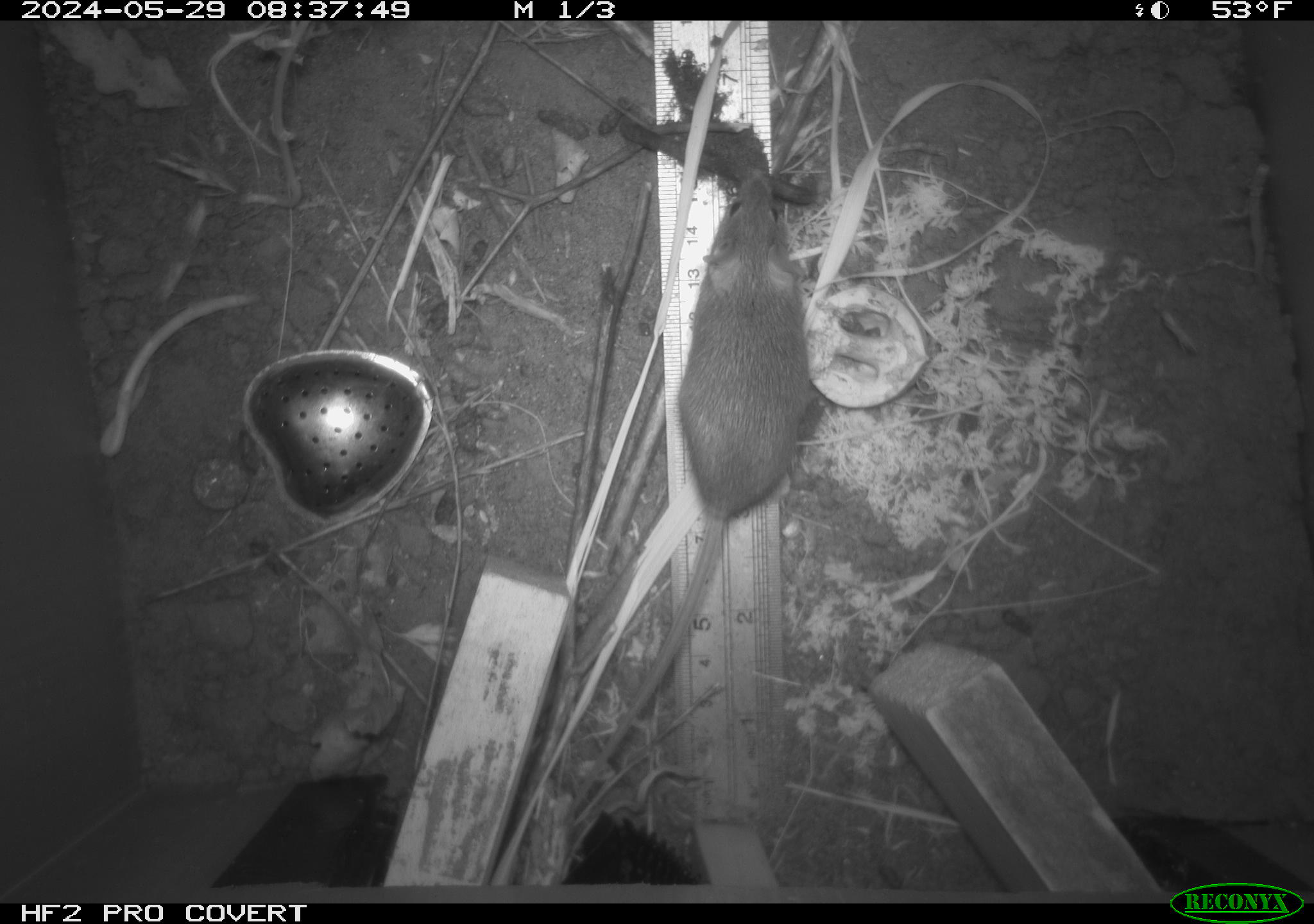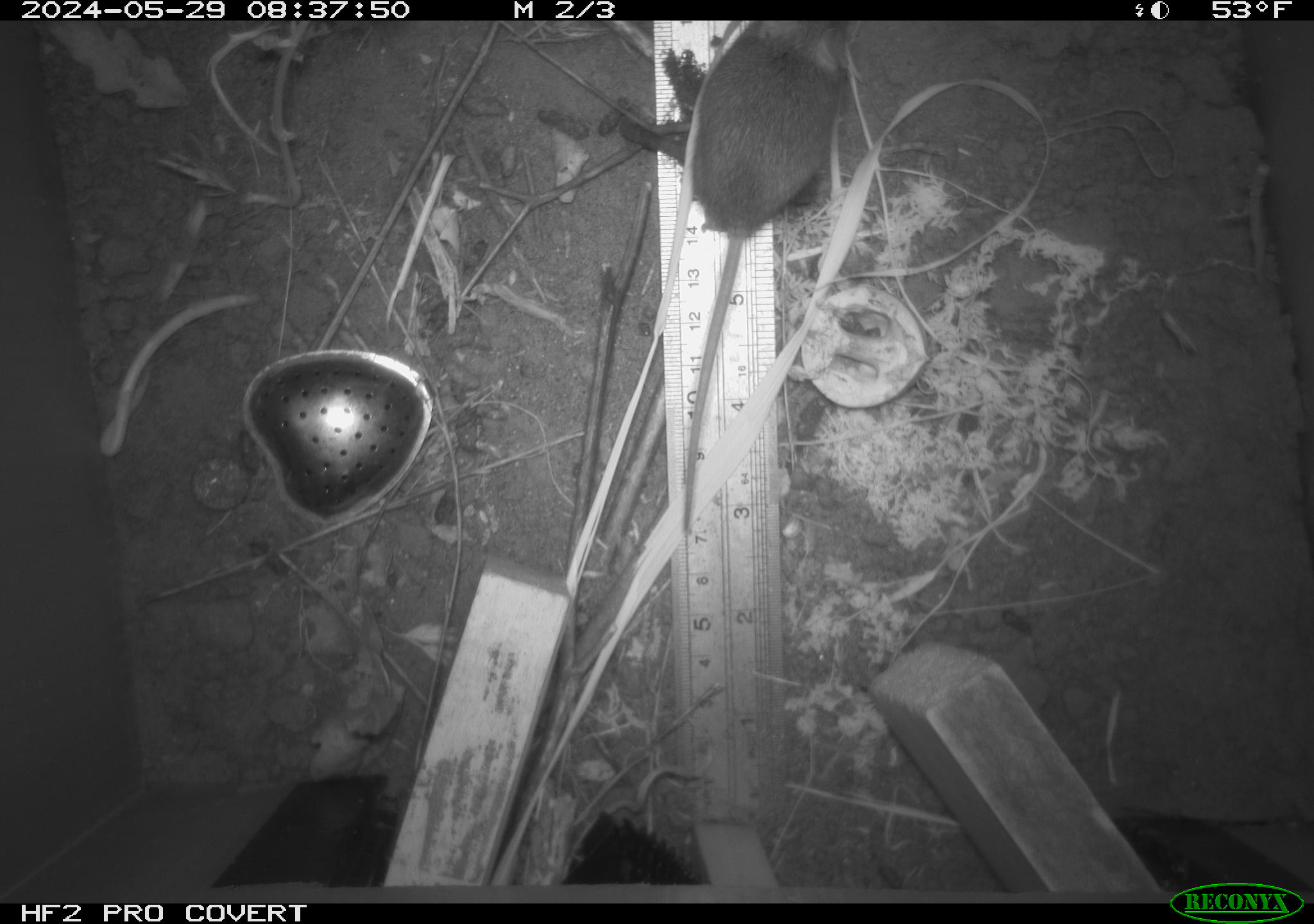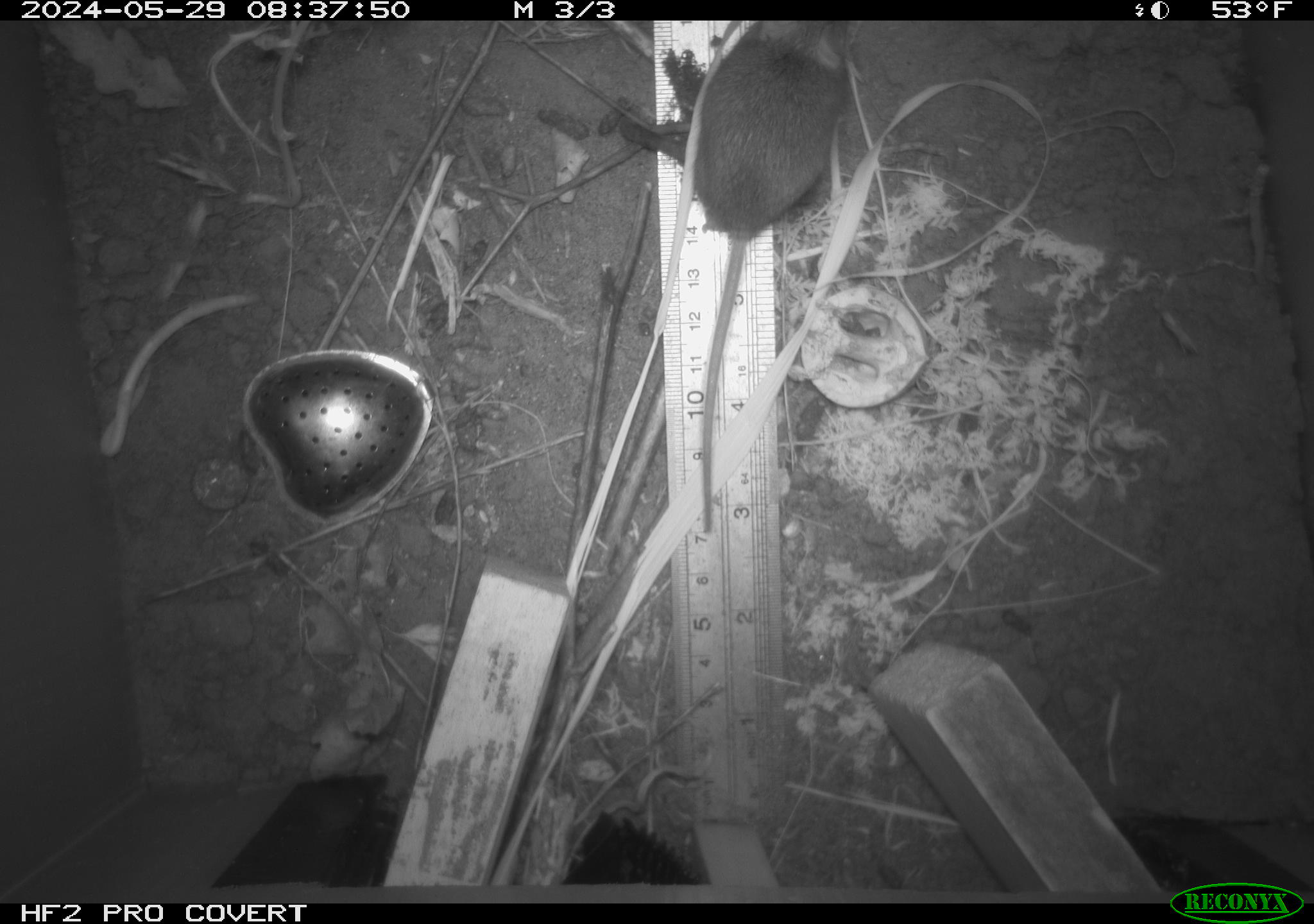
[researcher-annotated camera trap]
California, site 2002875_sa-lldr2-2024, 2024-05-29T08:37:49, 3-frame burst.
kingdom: Animalia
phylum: Chordata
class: Mammalia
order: Rodentia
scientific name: Rodentia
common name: mouse species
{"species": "mouse species (Rodentia)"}